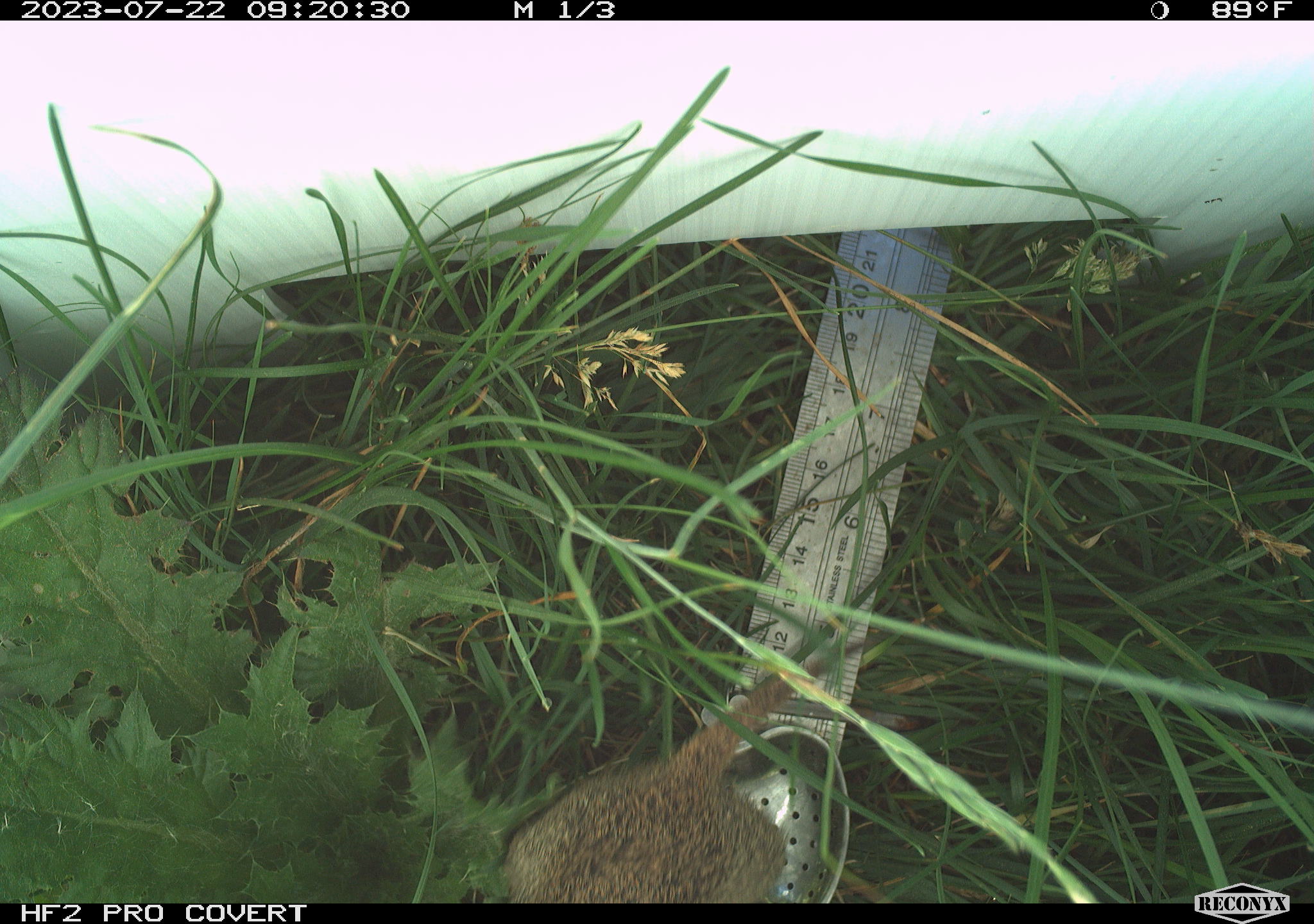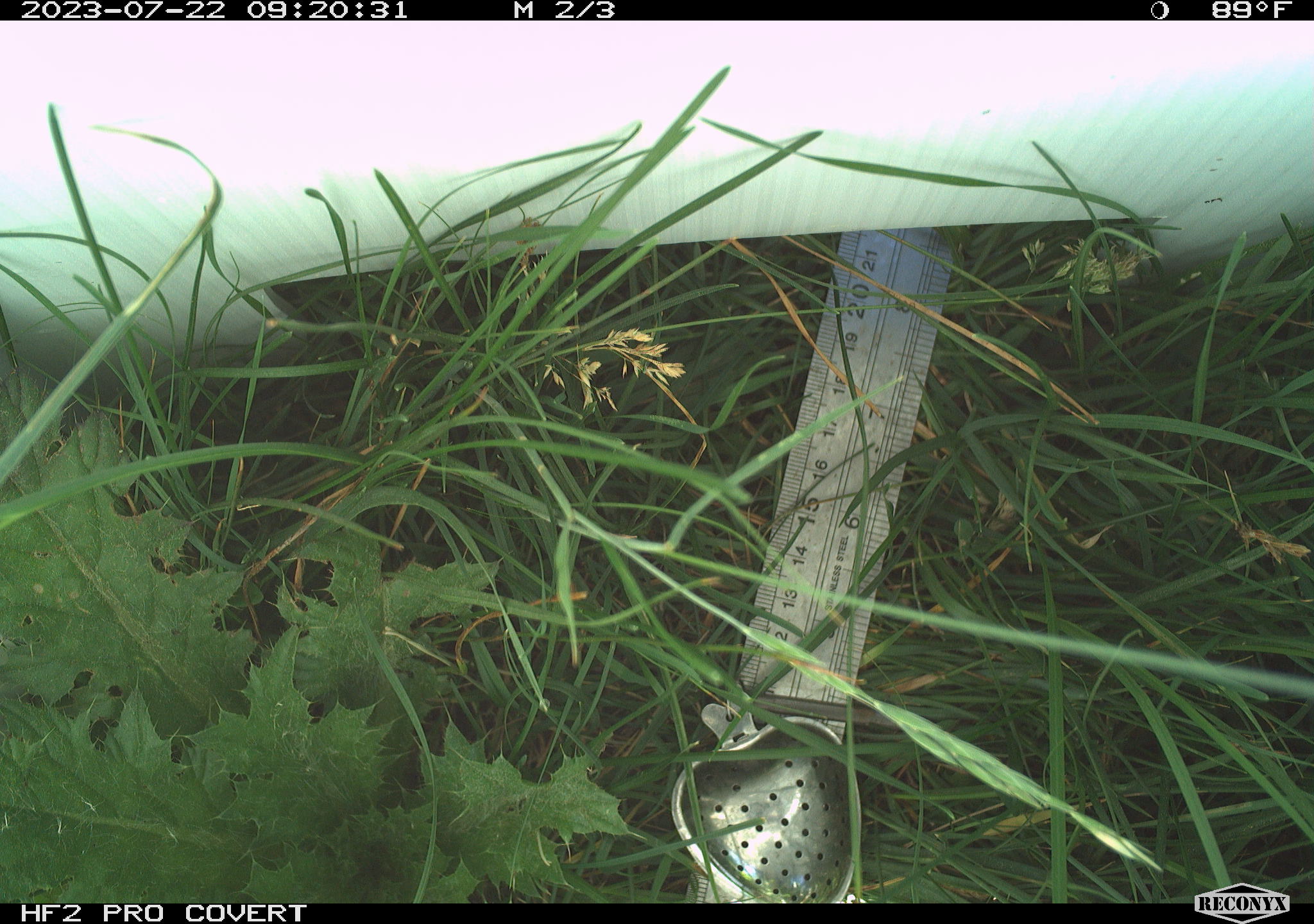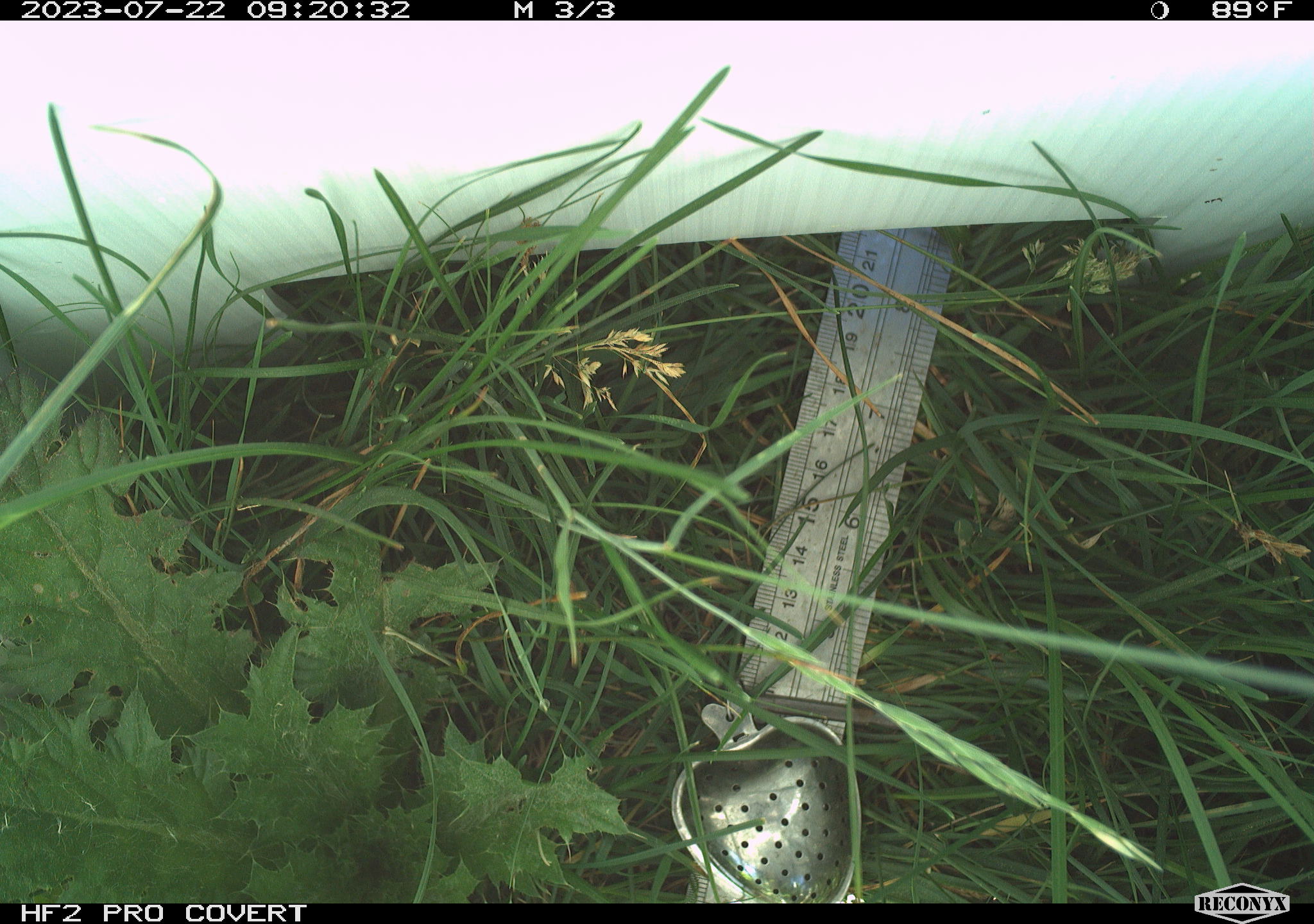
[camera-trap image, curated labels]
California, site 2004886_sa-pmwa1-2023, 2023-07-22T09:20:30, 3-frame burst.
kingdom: Animalia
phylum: Chordata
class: Mammalia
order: Rodentia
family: Sciuridae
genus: Urocitellus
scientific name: Urocitellus beldingi beldingi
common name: belding's ground squirrel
Belding's ground squirrel (Urocitellus beldingi beldingi).